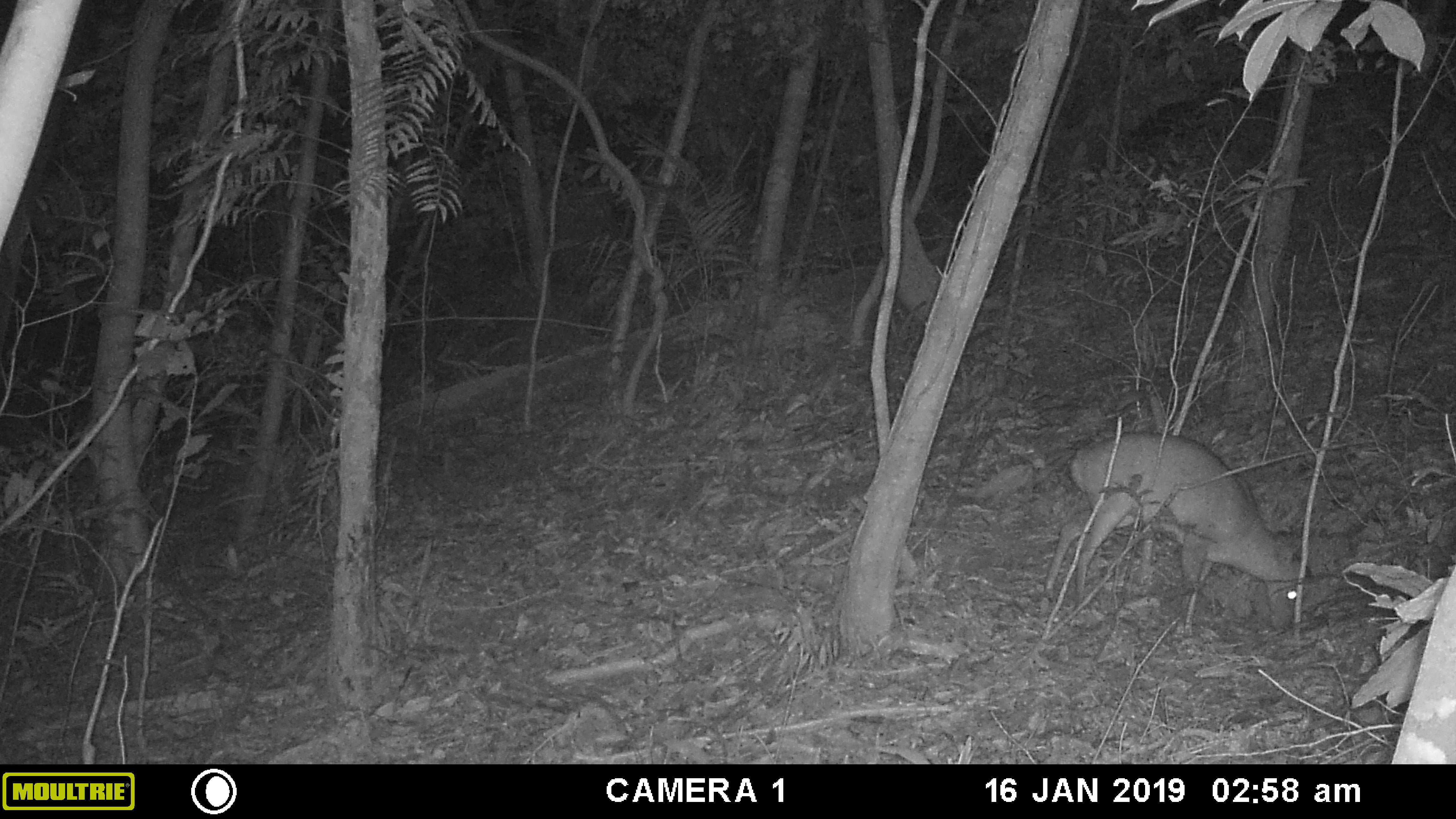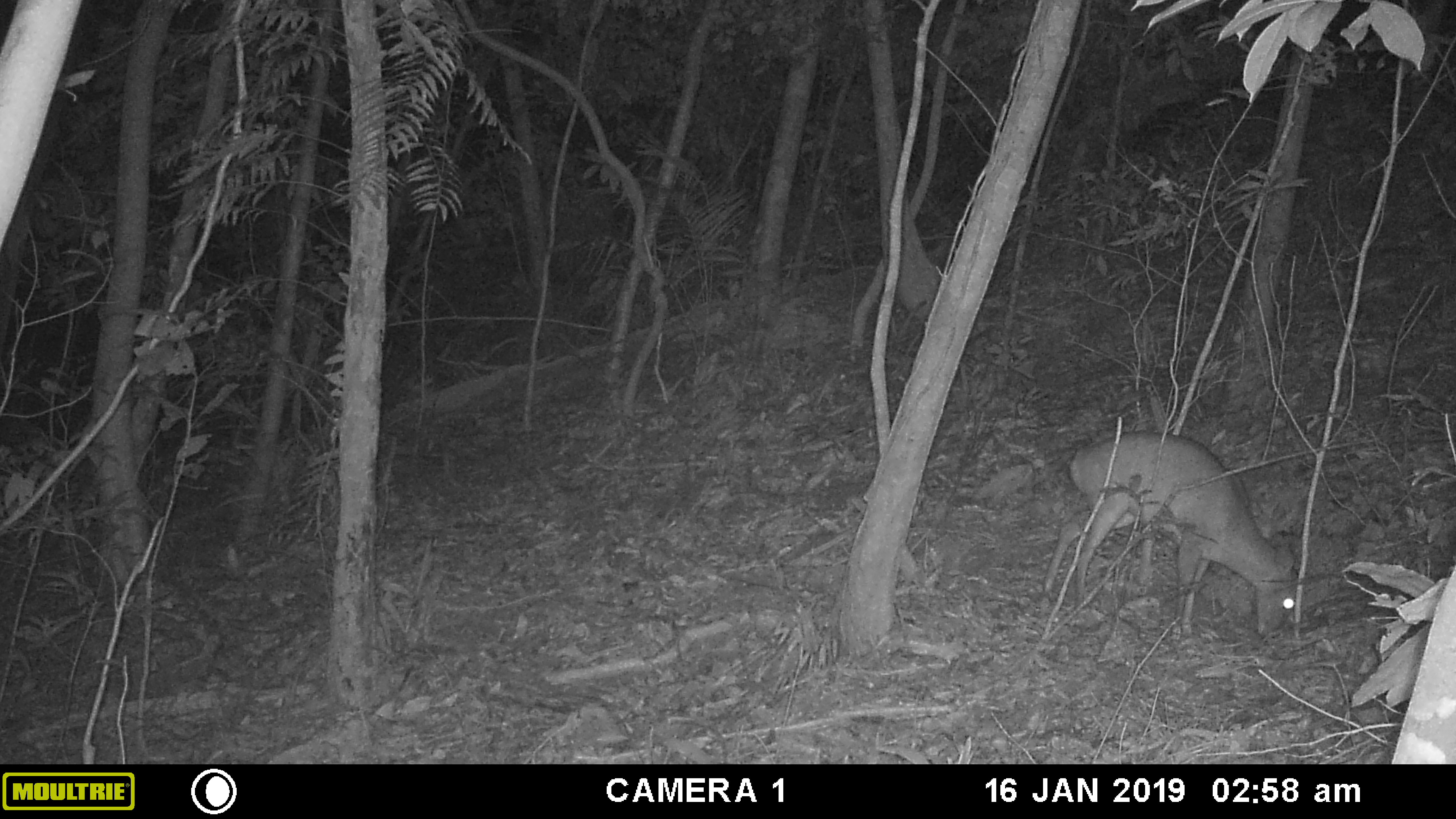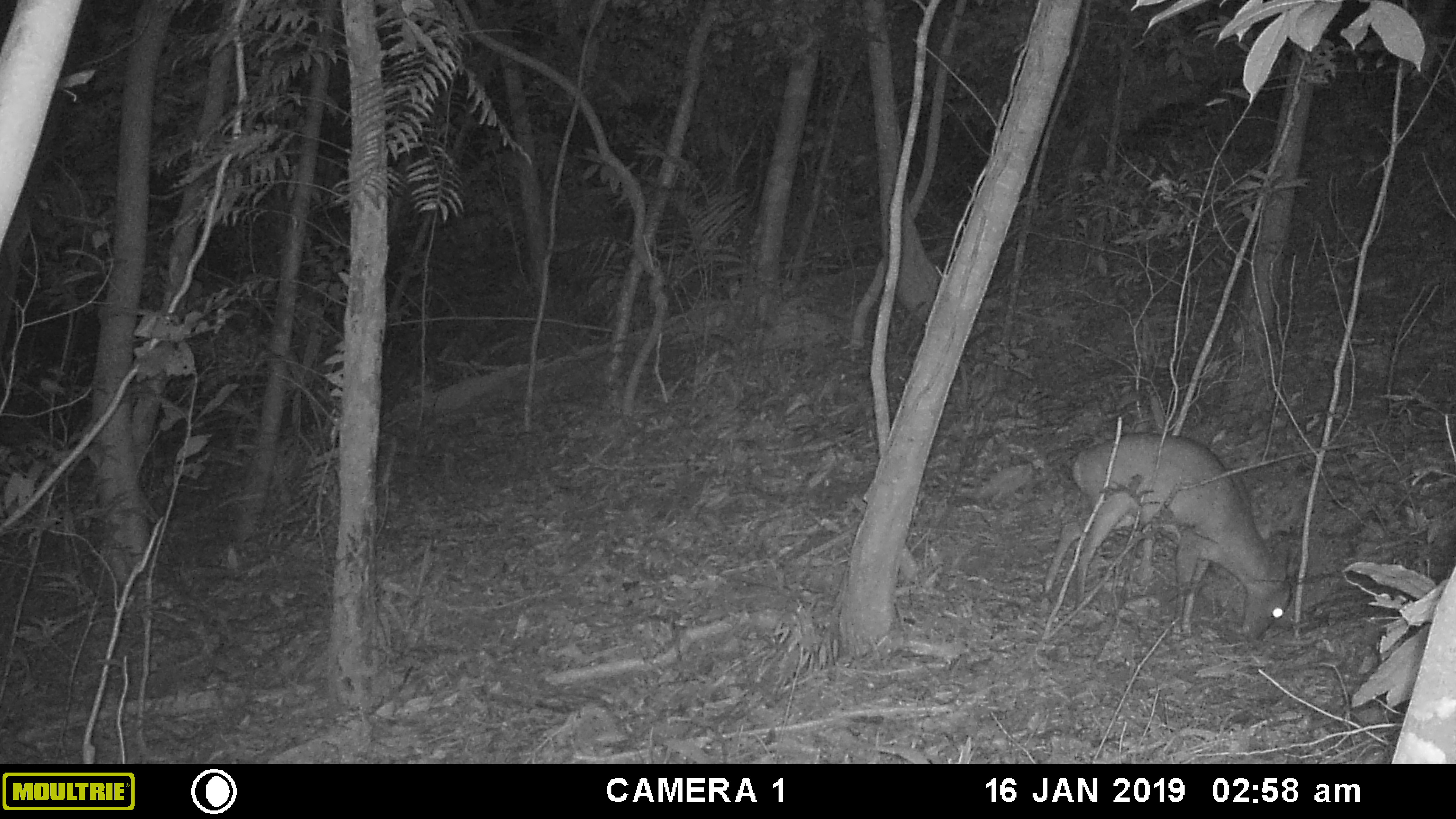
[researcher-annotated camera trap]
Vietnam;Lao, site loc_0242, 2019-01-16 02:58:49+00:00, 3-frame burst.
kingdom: Animalia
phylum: Chordata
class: Mammalia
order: Artiodactyla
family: Cervidae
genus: Muntiacus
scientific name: Muntiacus vuquangensis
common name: large-antlered muntjac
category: large antlered muntjac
Large antlered muntjac (large-antlered muntjac) (Muntiacus vuquangensis). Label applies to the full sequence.